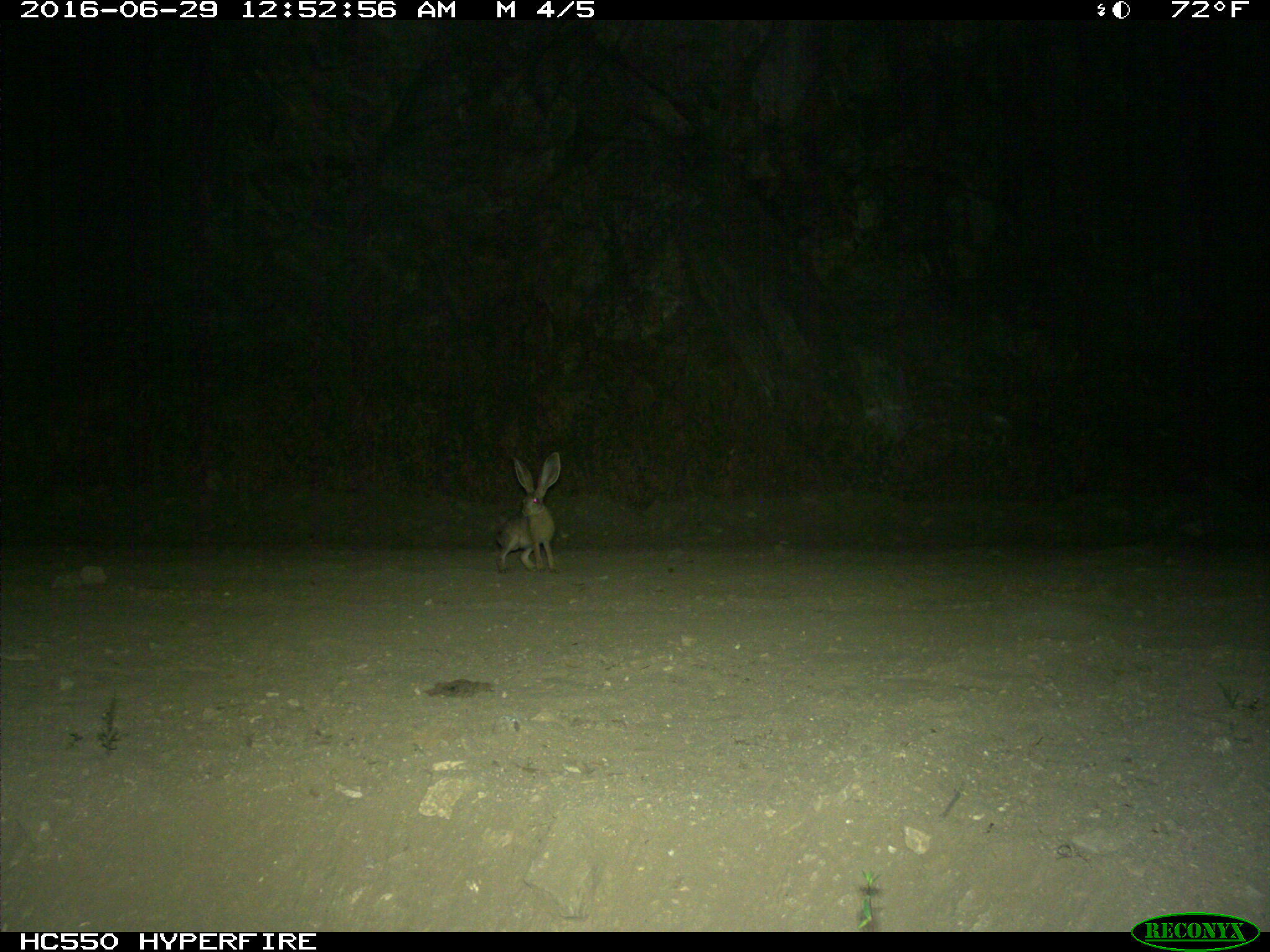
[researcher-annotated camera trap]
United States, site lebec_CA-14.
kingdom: Animalia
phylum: Chordata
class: Mammalia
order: Lagomorpha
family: Leporidae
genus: Lepus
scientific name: Lepus californicus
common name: black-tailed jackrabbit